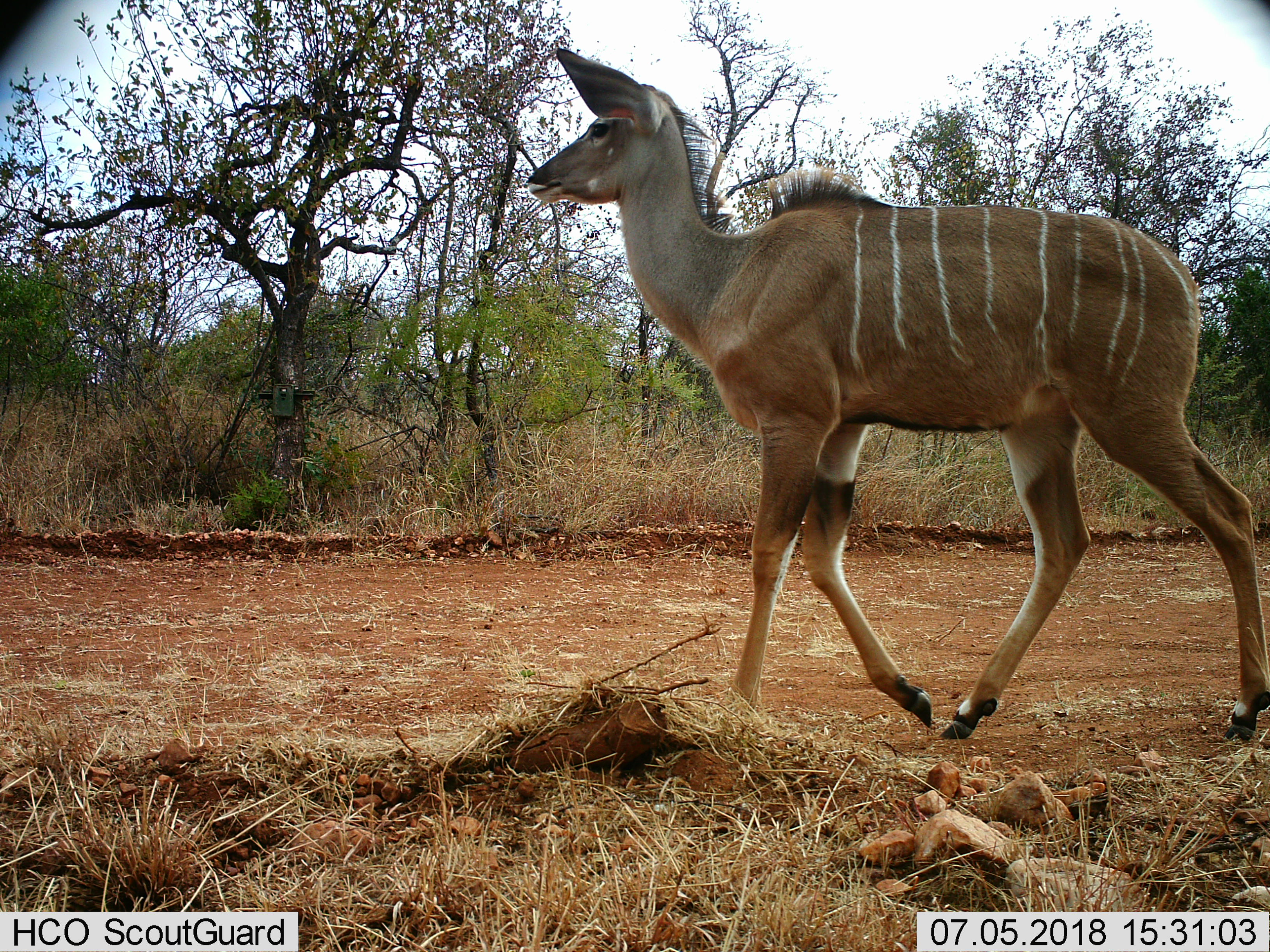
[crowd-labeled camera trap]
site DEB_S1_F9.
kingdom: Animalia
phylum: Chordata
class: Mammalia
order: Artiodactyla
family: Bovidae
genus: Tragelaphus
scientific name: Tragelaphus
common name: kudu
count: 1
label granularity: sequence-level